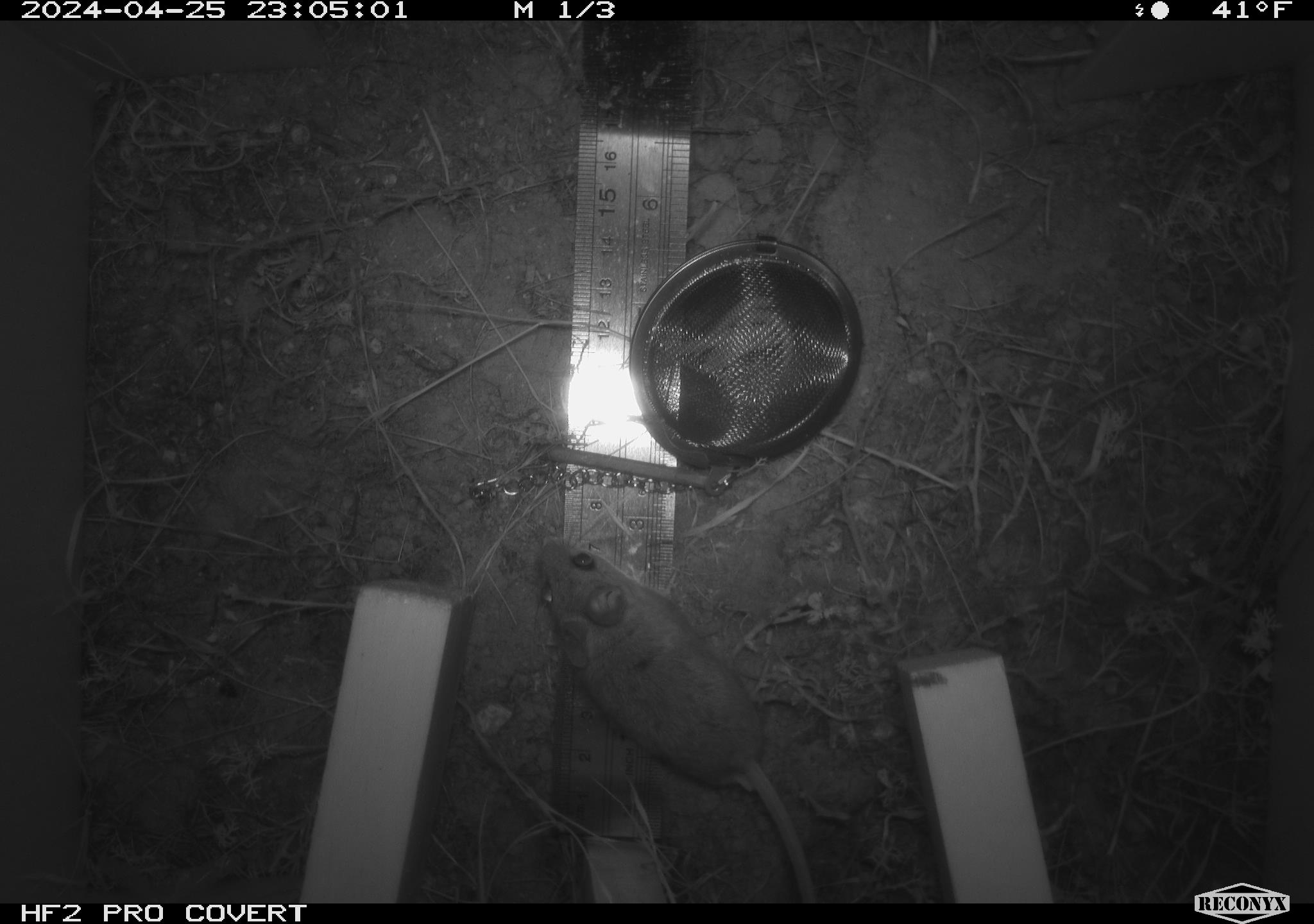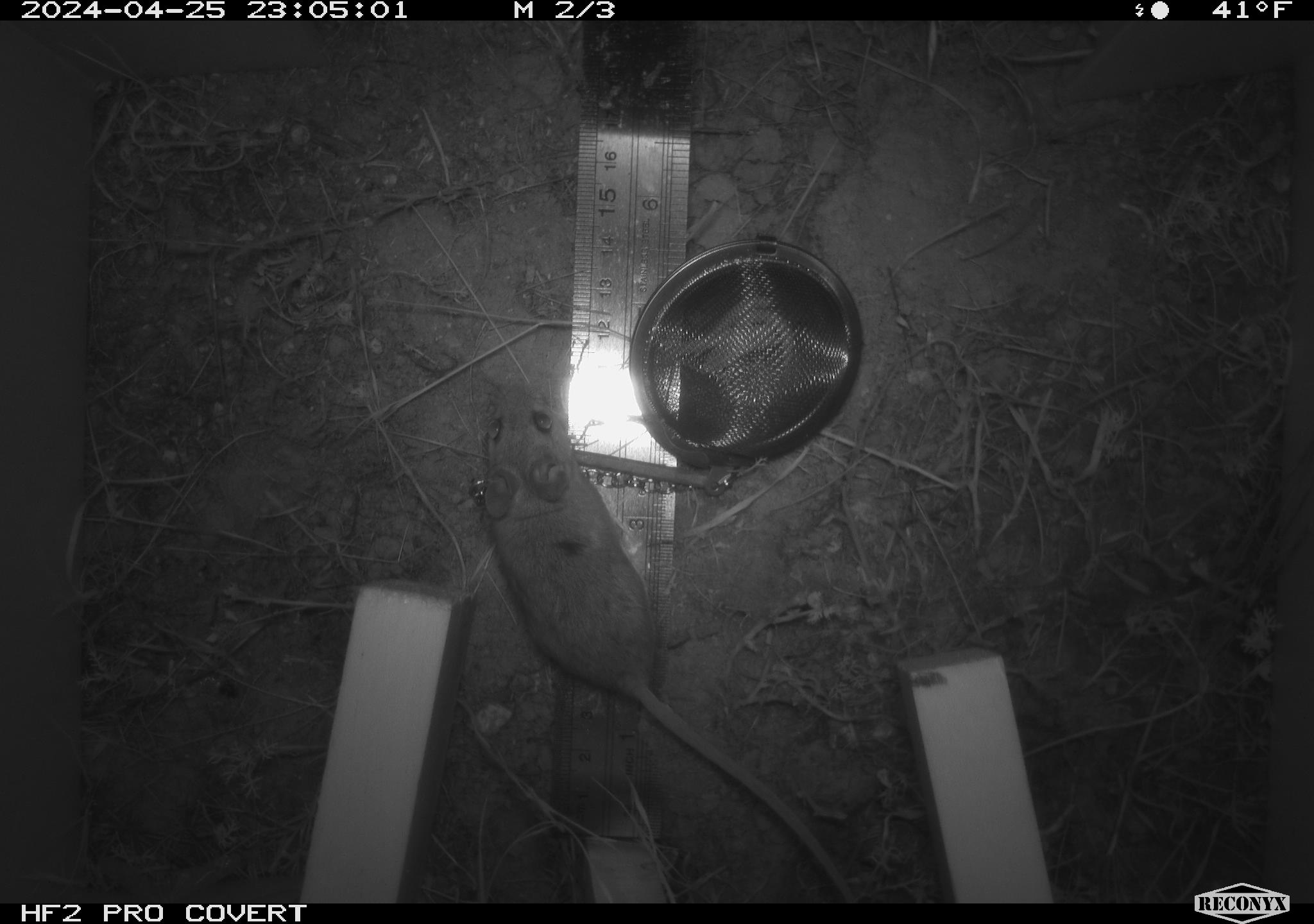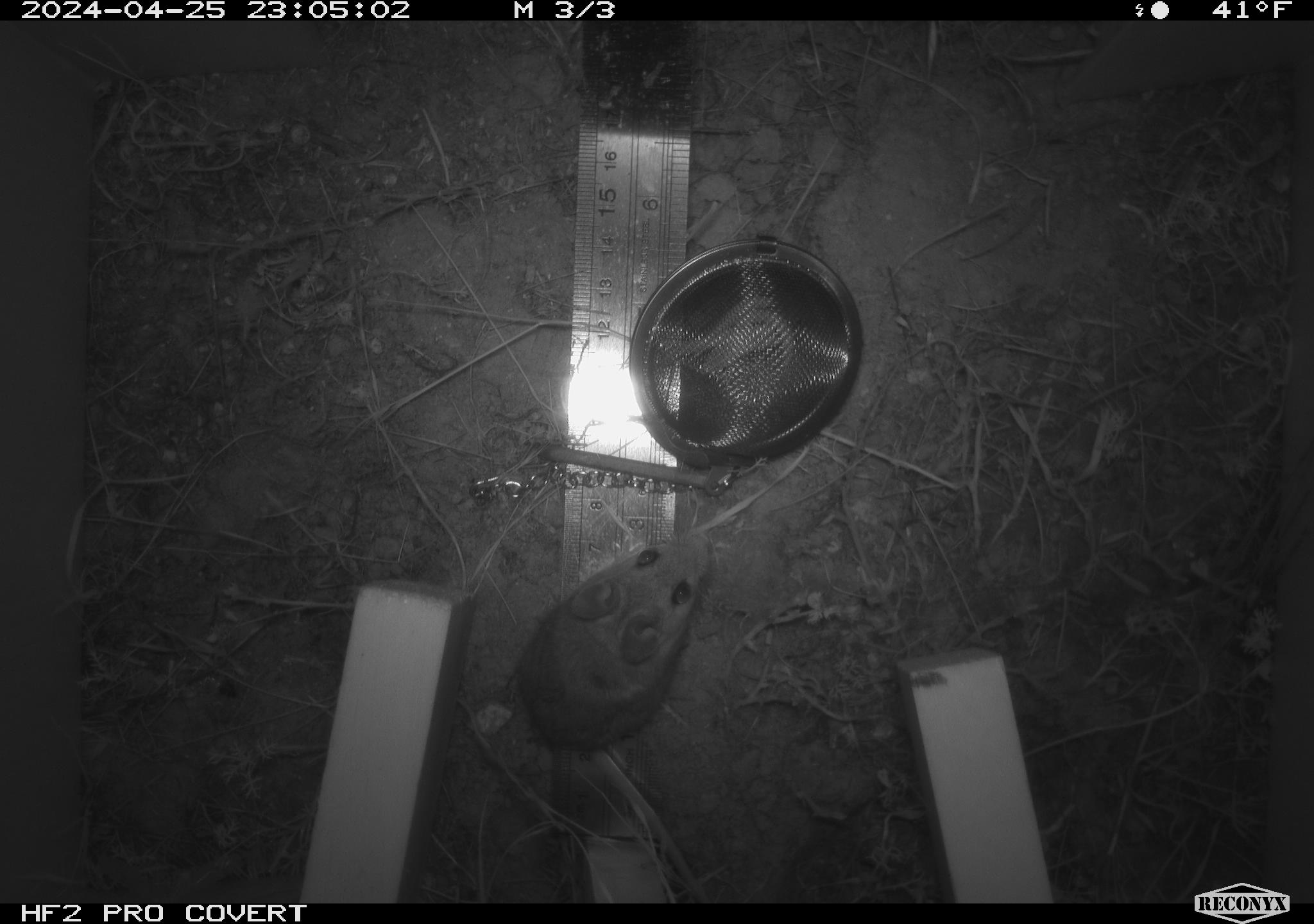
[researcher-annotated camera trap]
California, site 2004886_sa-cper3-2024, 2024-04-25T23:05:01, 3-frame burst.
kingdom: Animalia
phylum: Chordata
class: Mammalia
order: Rodentia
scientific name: Rodentia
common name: rodent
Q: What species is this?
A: Rodent (Rodentia).